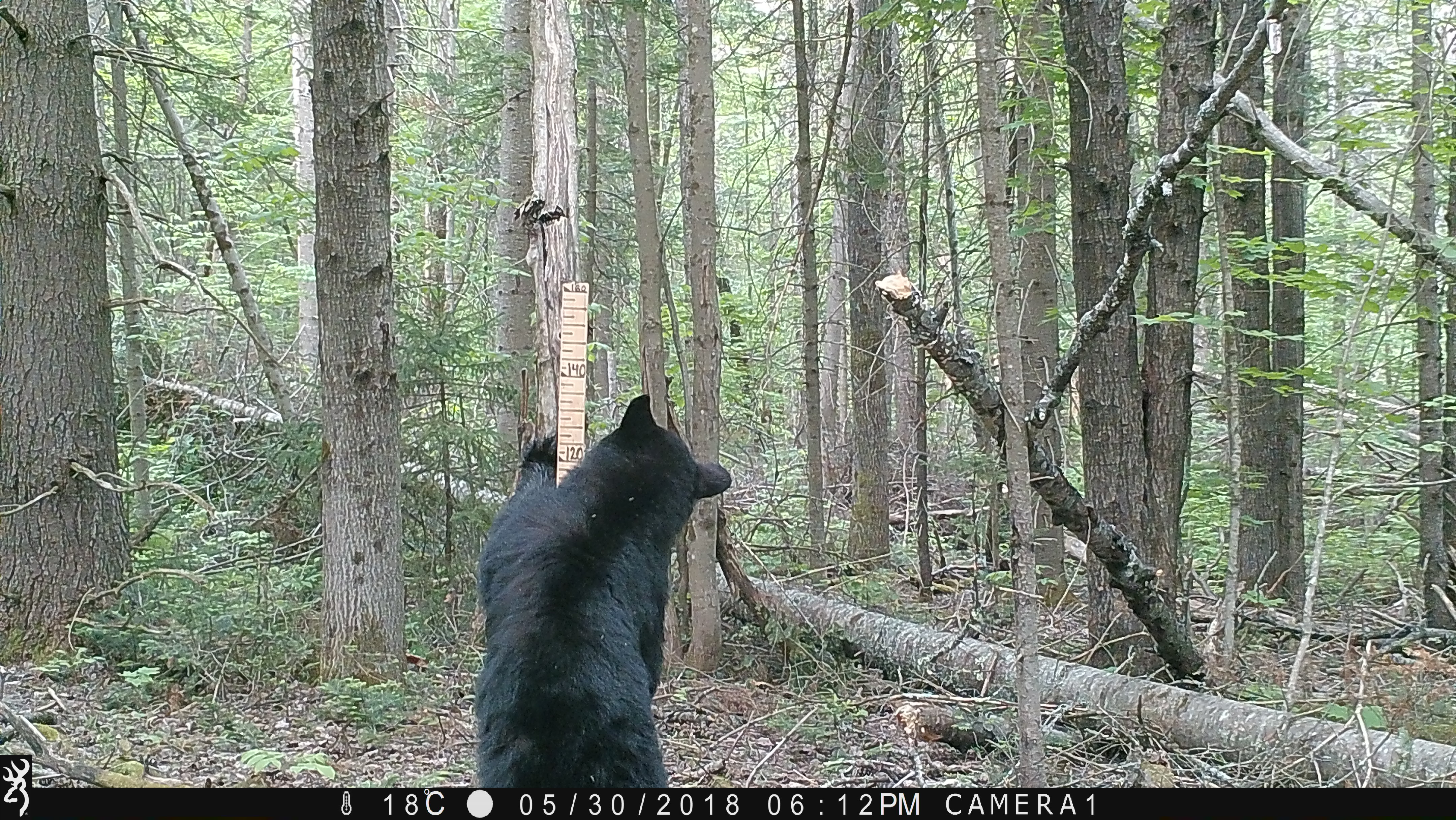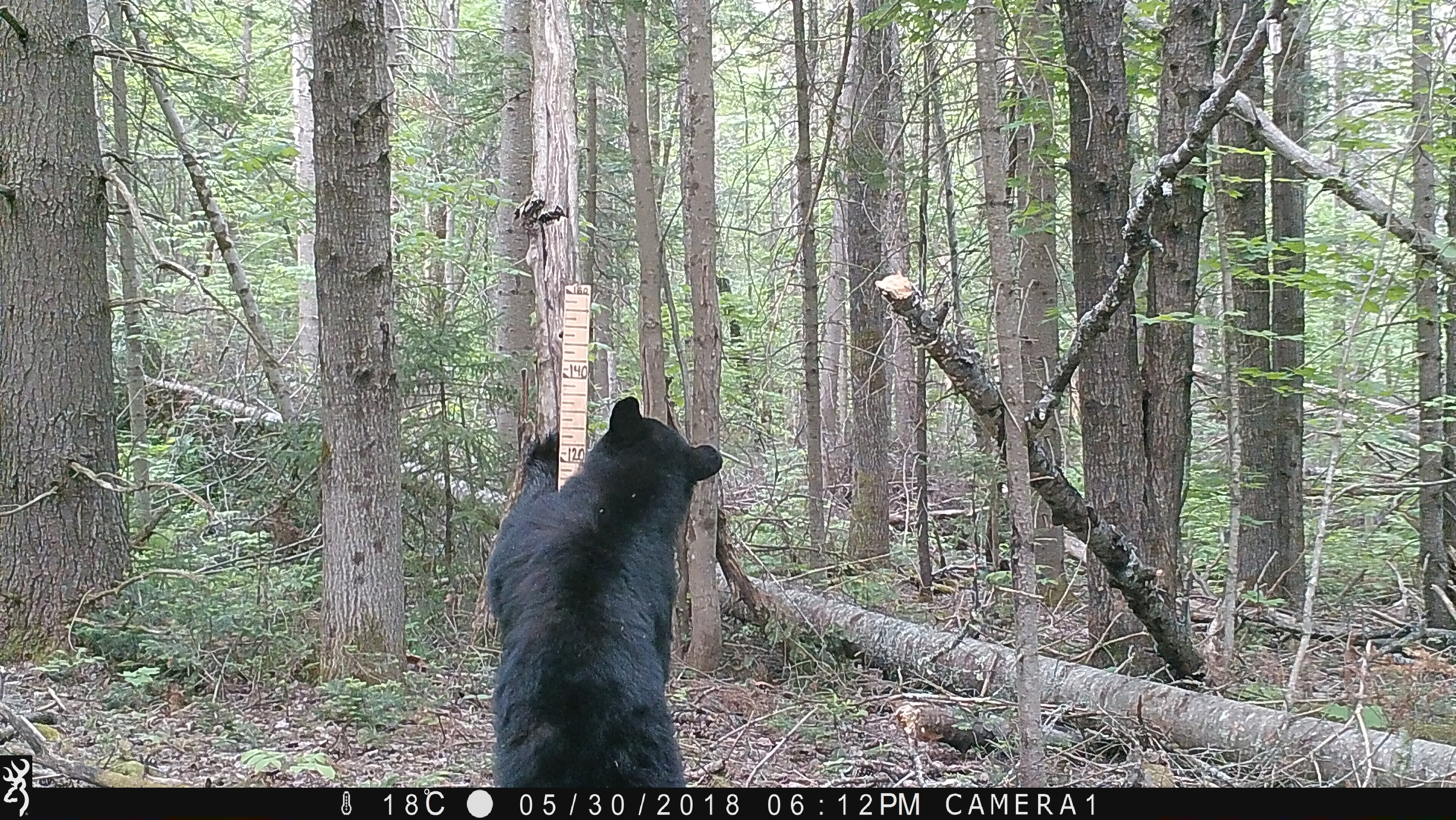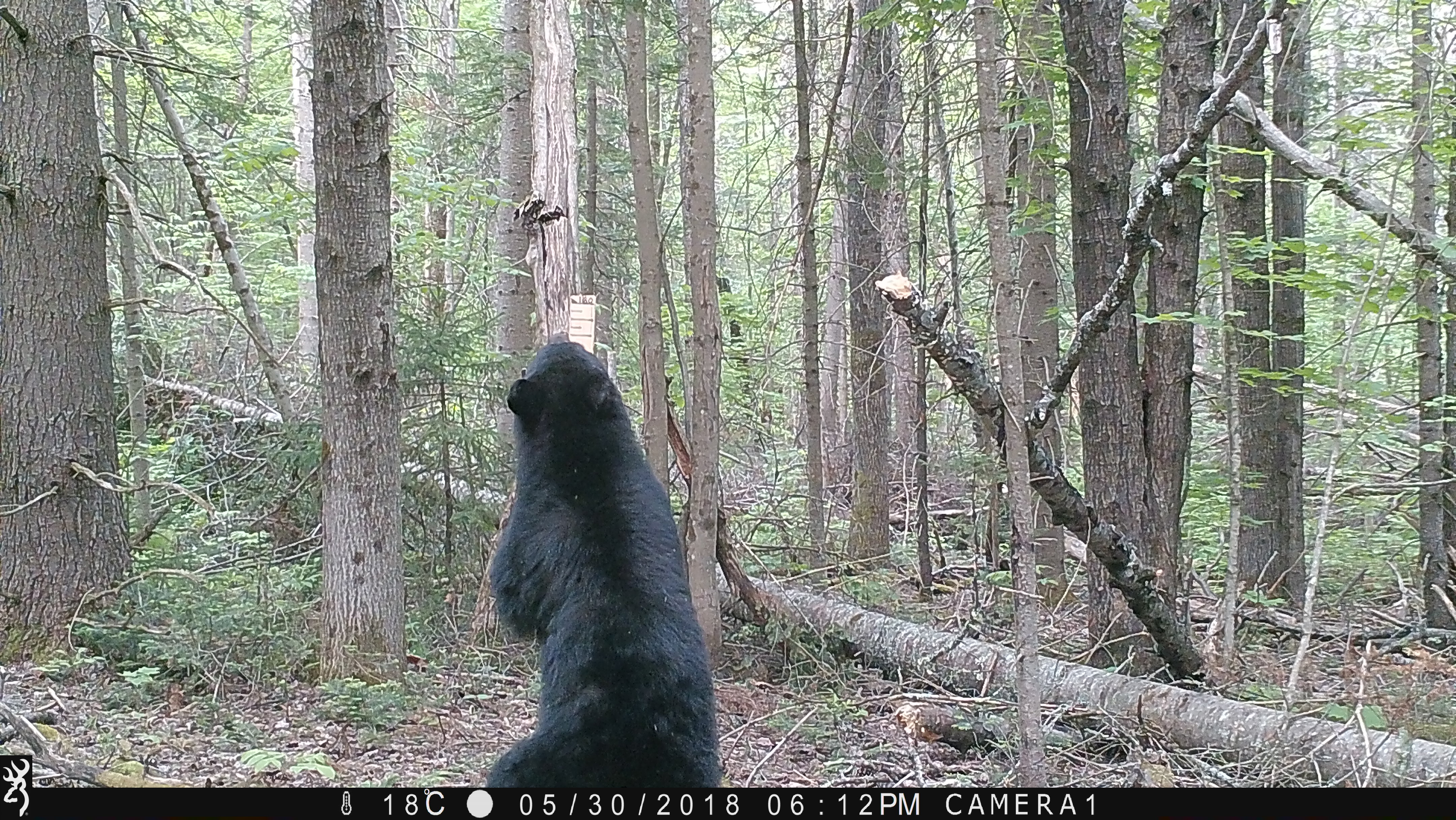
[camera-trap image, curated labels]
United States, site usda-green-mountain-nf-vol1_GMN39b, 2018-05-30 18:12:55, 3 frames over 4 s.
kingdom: Animalia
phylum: Chordata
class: Mammalia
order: Carnivora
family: Ursidae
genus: Ursus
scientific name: Ursus americanus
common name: black bear